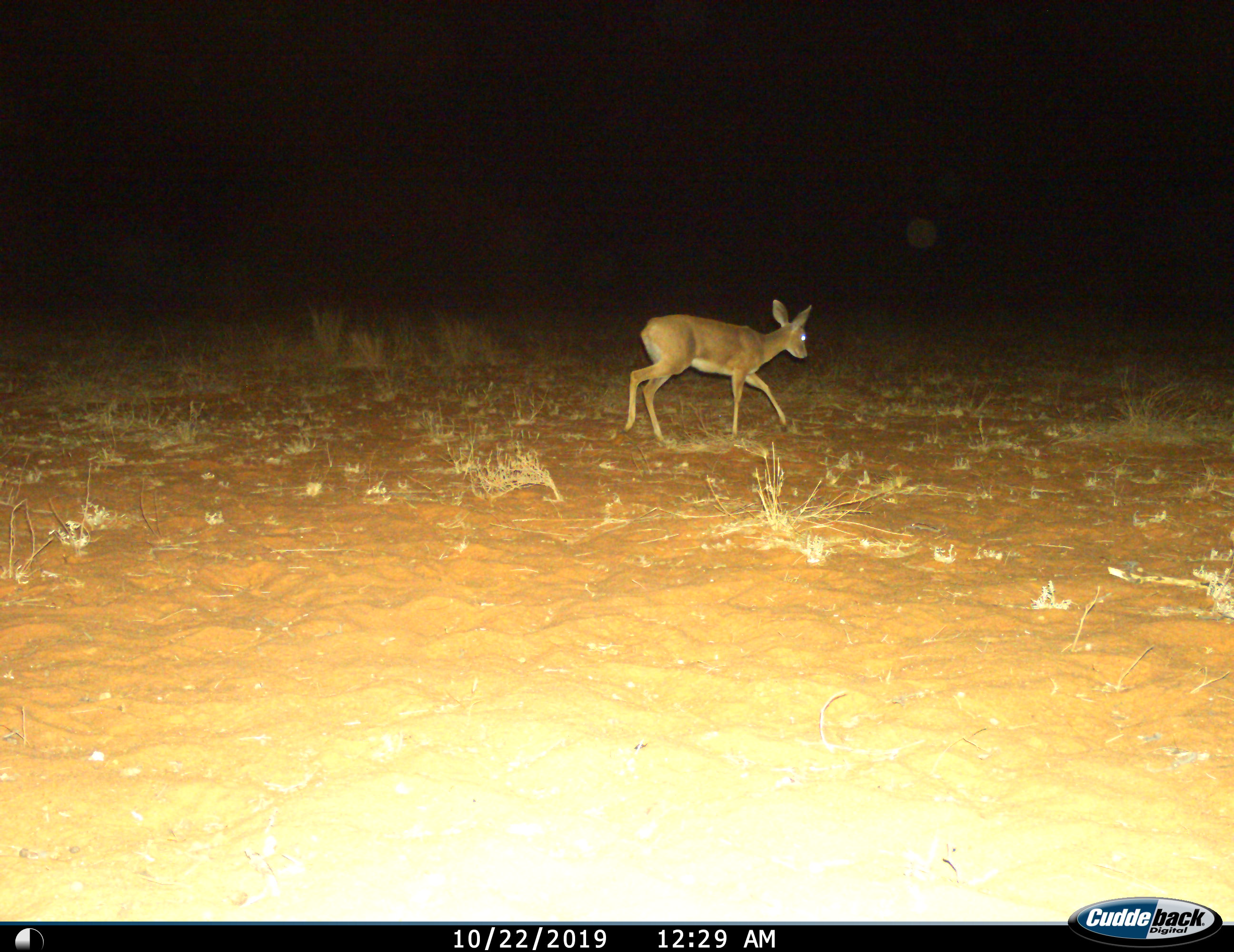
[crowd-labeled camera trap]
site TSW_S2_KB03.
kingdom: Animalia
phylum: Chordata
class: Mammalia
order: Artiodactyla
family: Bovidae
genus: Raphicerus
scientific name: Raphicerus campestris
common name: steenbok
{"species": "steenbok (Raphicerus campestris)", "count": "1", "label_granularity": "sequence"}